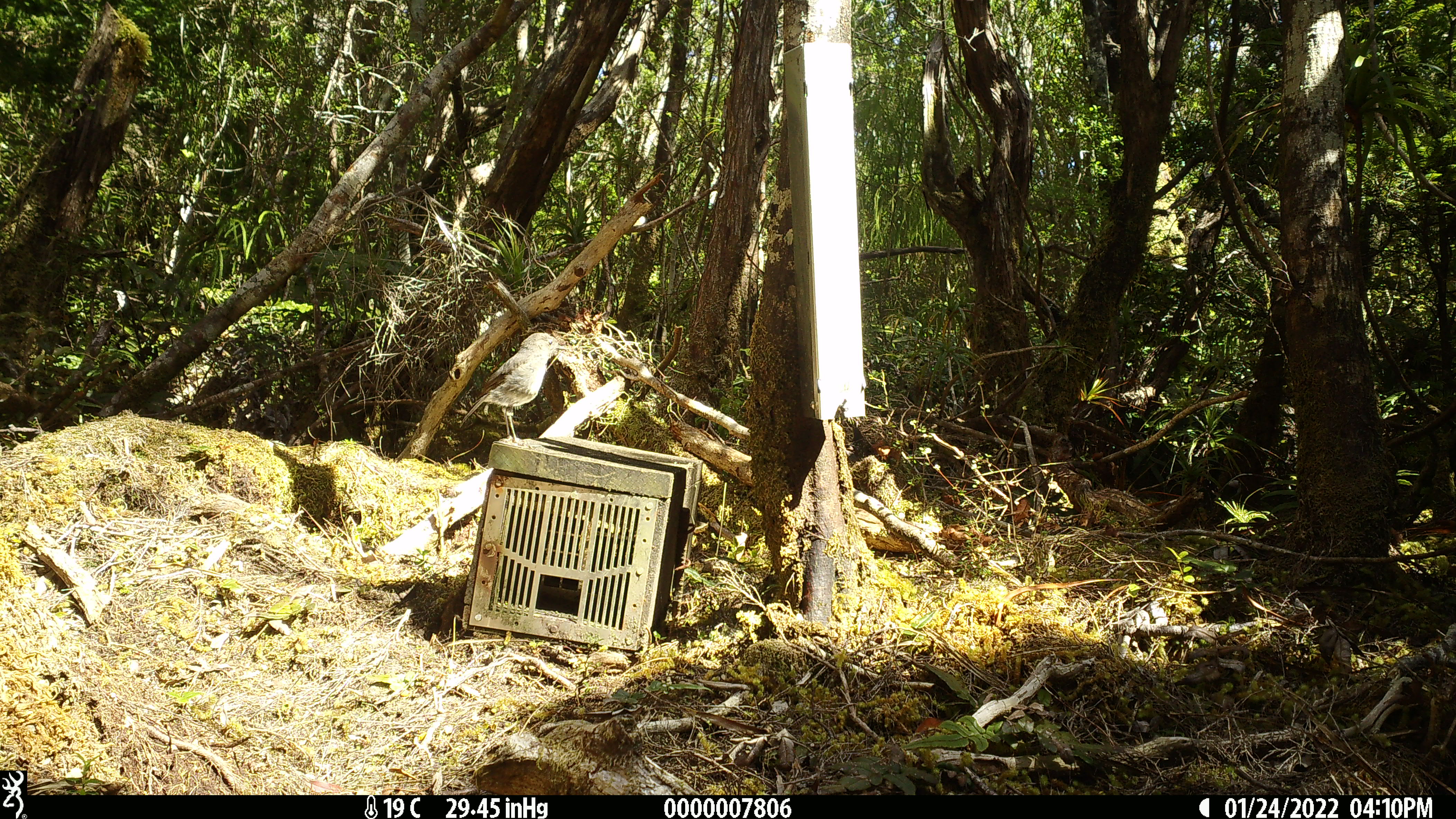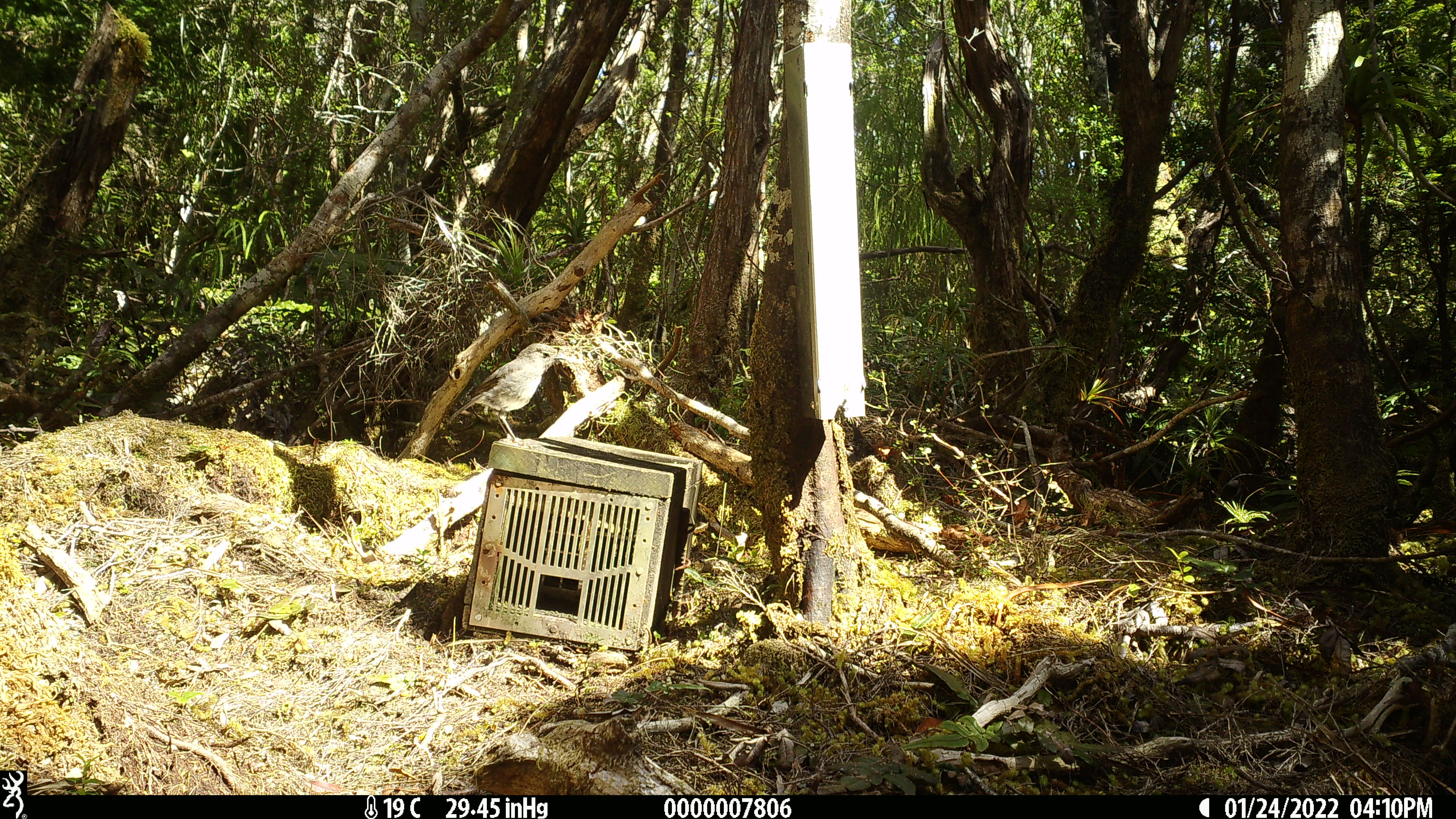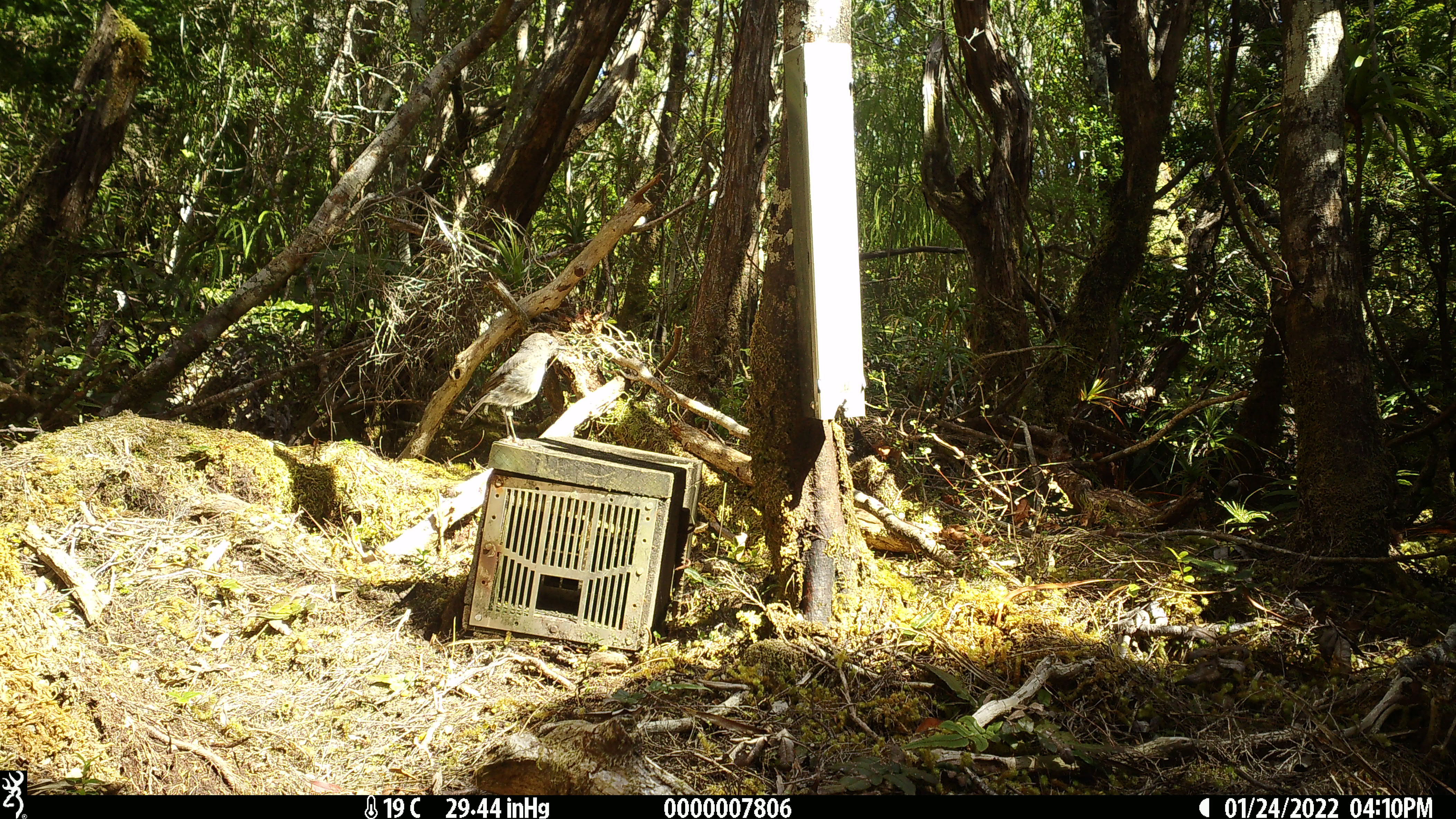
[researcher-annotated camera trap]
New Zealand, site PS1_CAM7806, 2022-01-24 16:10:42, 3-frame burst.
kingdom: Animalia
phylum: Chordata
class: Aves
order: Passeriformes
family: Petroicidae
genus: Petroica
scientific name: Petroica australis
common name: new zealand robin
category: robin